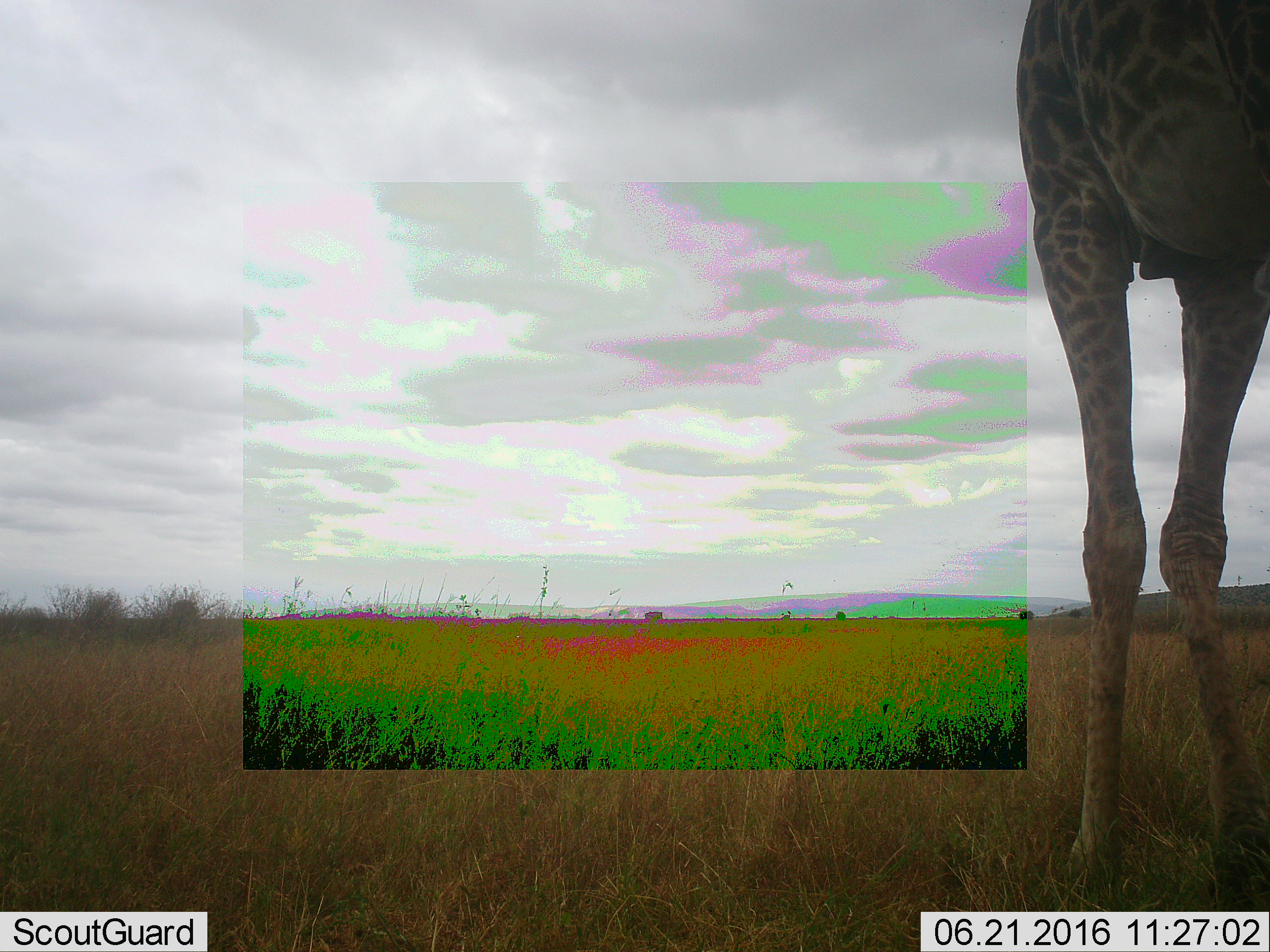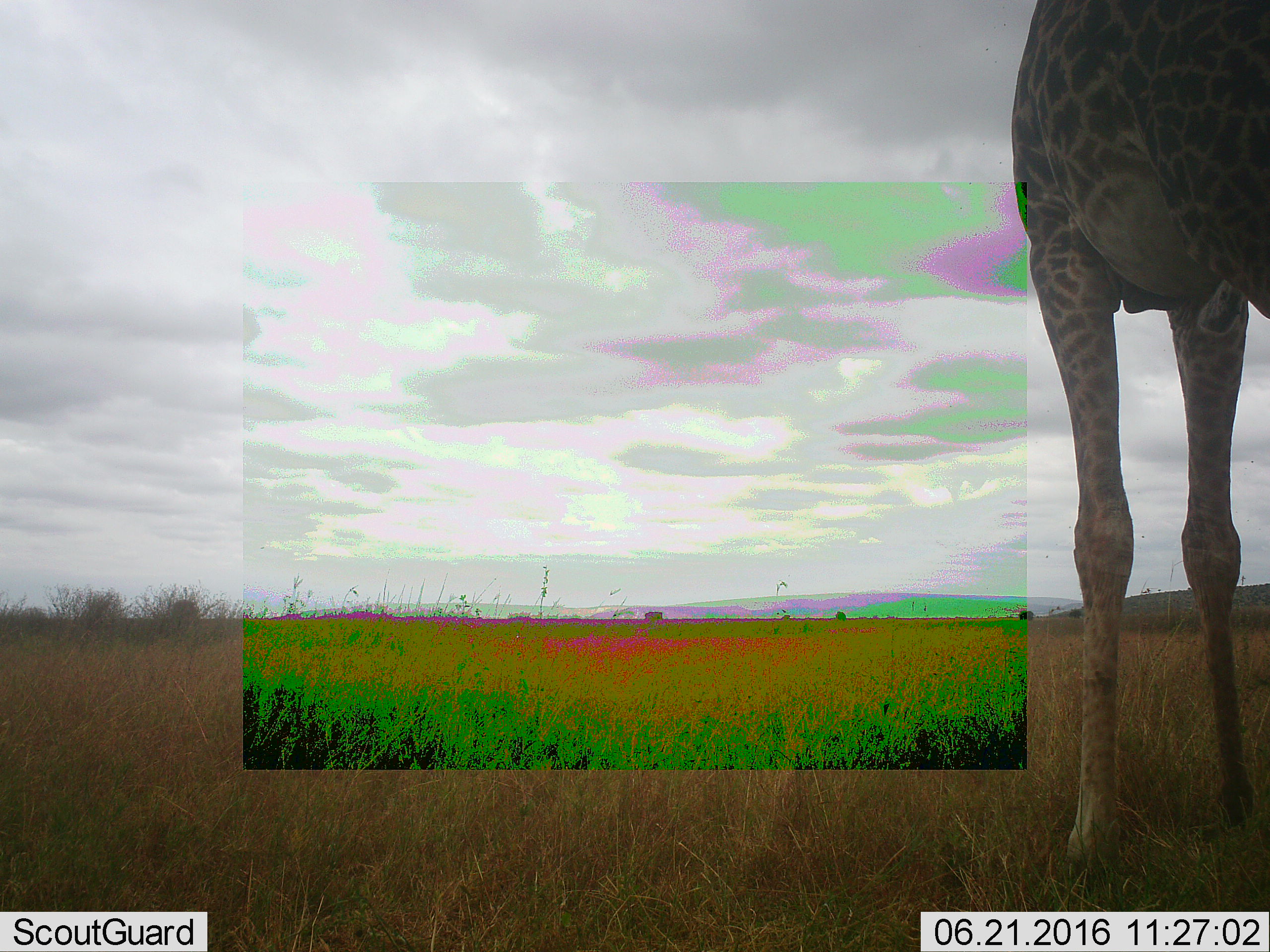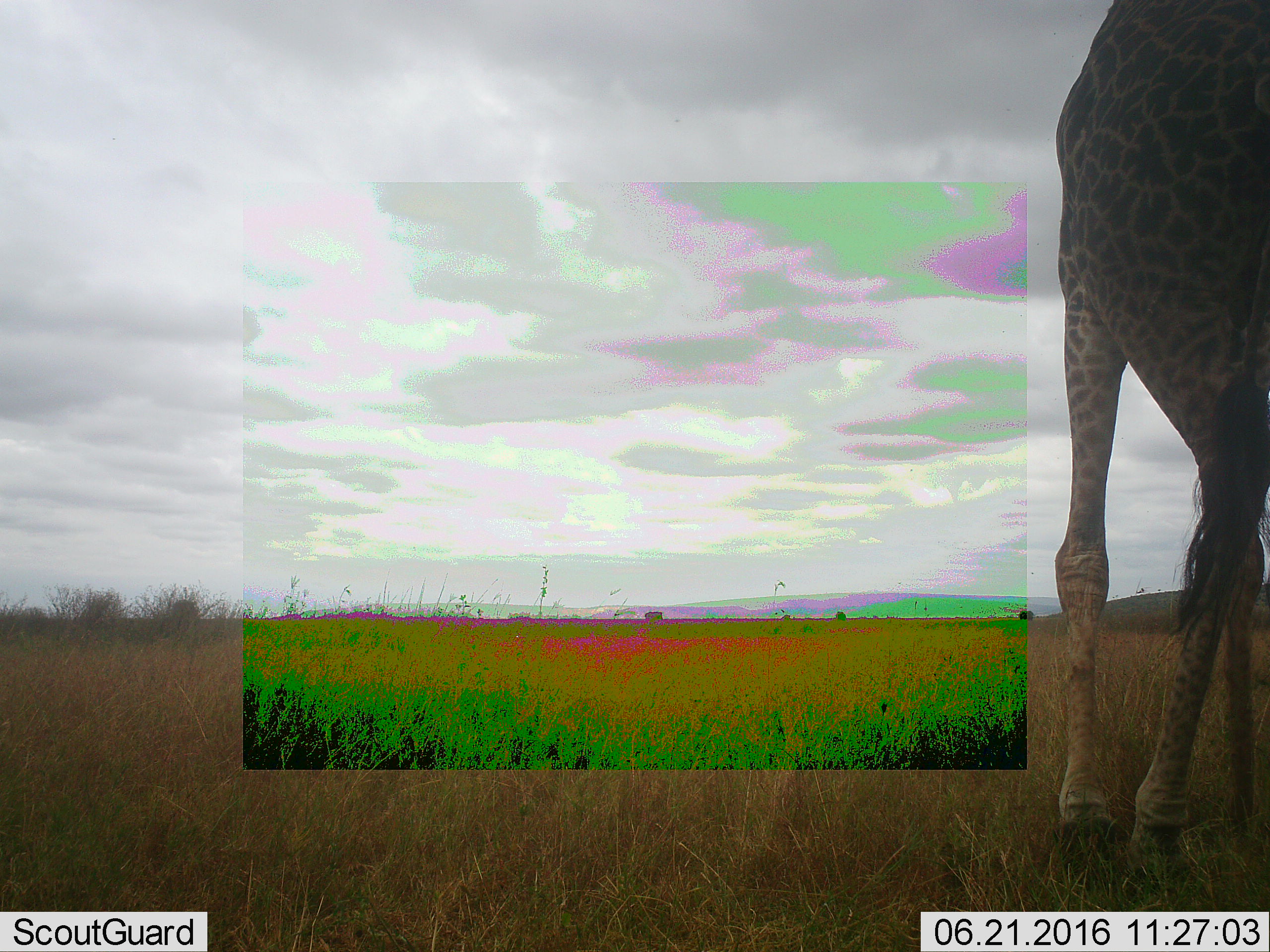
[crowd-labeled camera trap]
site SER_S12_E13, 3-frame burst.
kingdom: Animalia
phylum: Chordata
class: Mammalia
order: Artiodactyla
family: Giraffidae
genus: Giraffa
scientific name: Giraffa camelopardalis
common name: giraffe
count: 1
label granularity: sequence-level